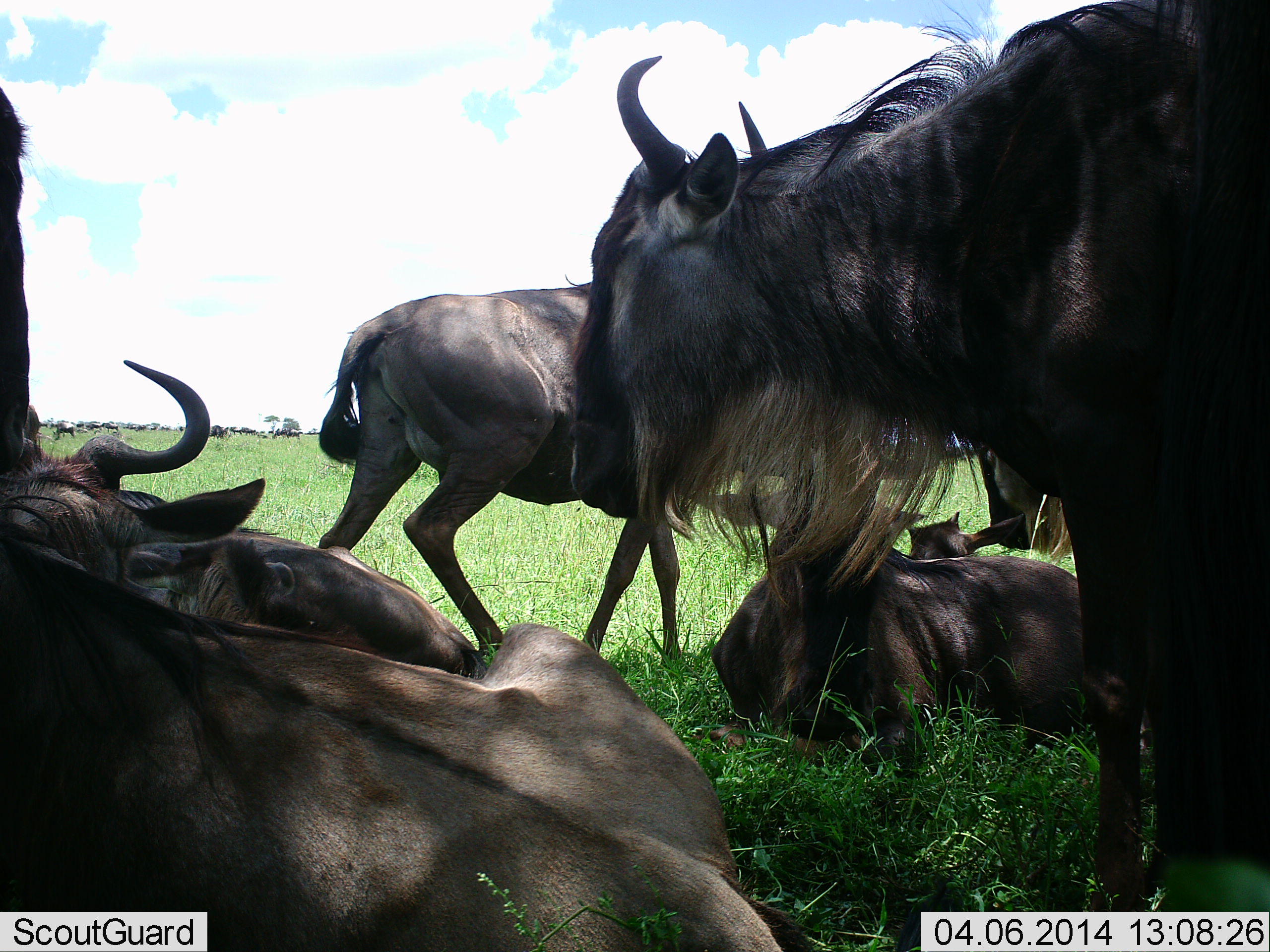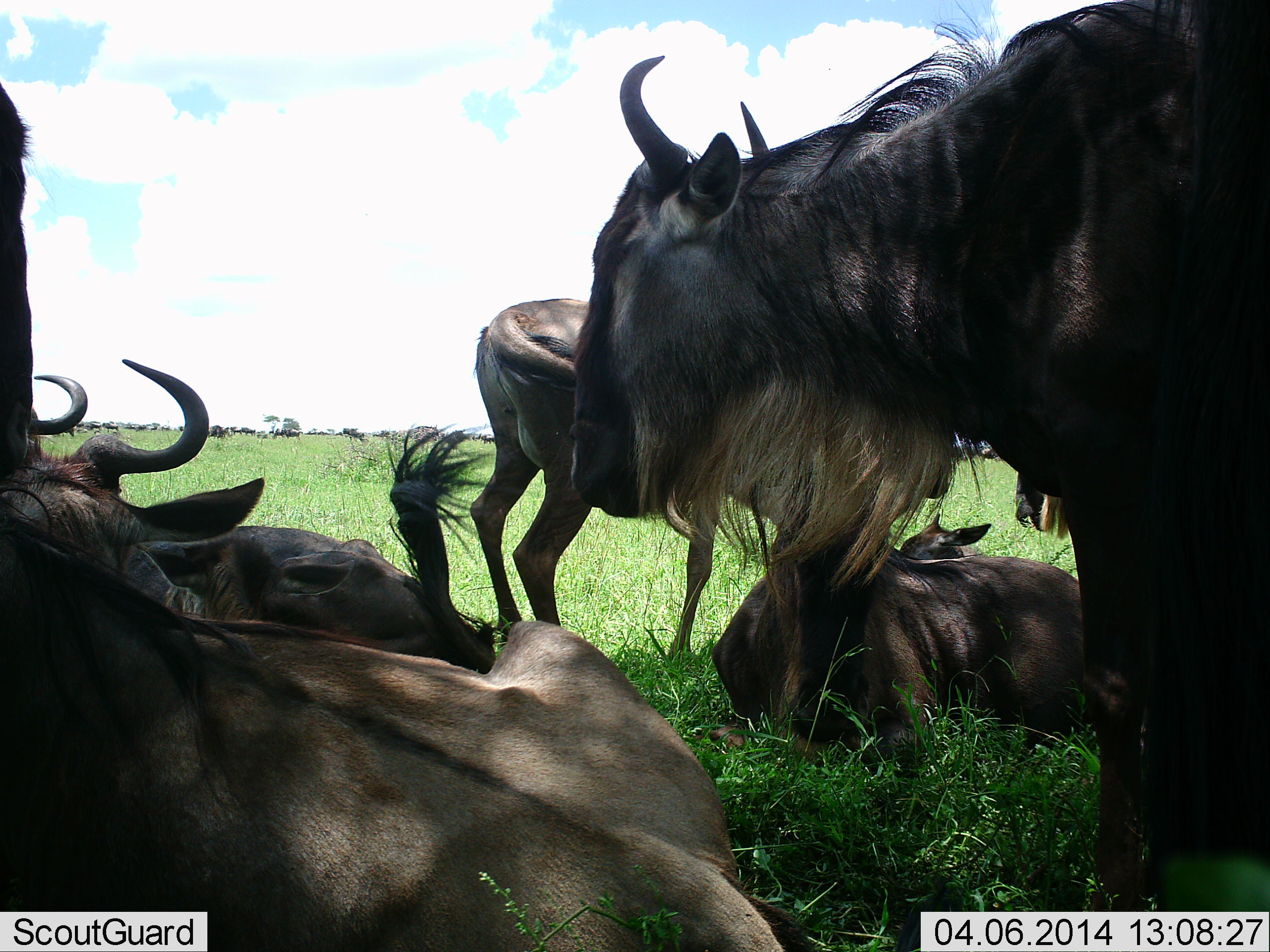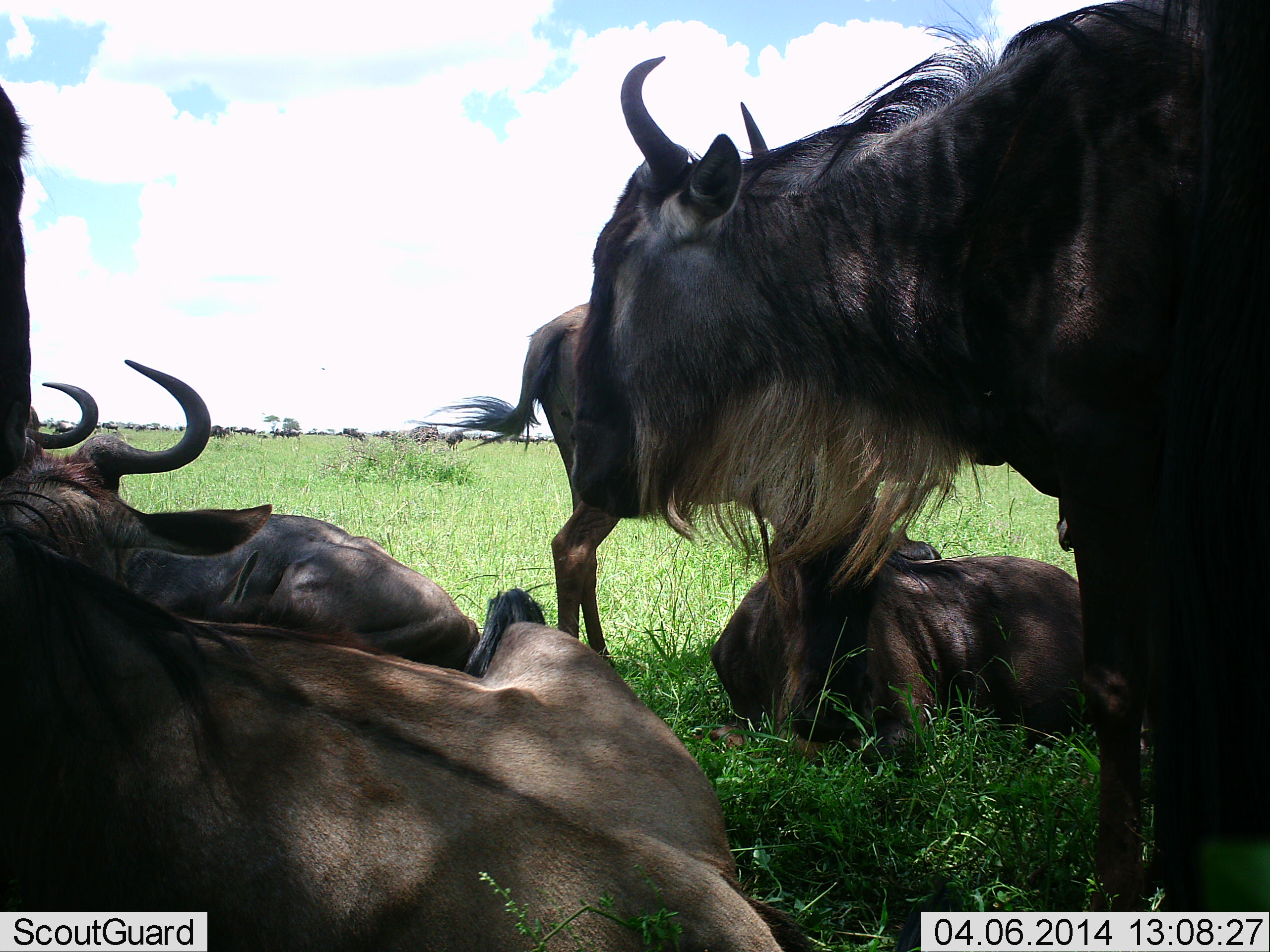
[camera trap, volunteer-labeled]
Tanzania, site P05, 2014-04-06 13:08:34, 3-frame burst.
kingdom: Animalia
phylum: Chordata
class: Mammalia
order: Artiodactyla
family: Bovidae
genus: Connochaetes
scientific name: Connochaetes taurinus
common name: blue wildebeest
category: wildebeest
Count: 7.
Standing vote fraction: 70%.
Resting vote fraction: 90%.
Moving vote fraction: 40%.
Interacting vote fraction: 10%.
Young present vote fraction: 20%.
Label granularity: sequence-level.